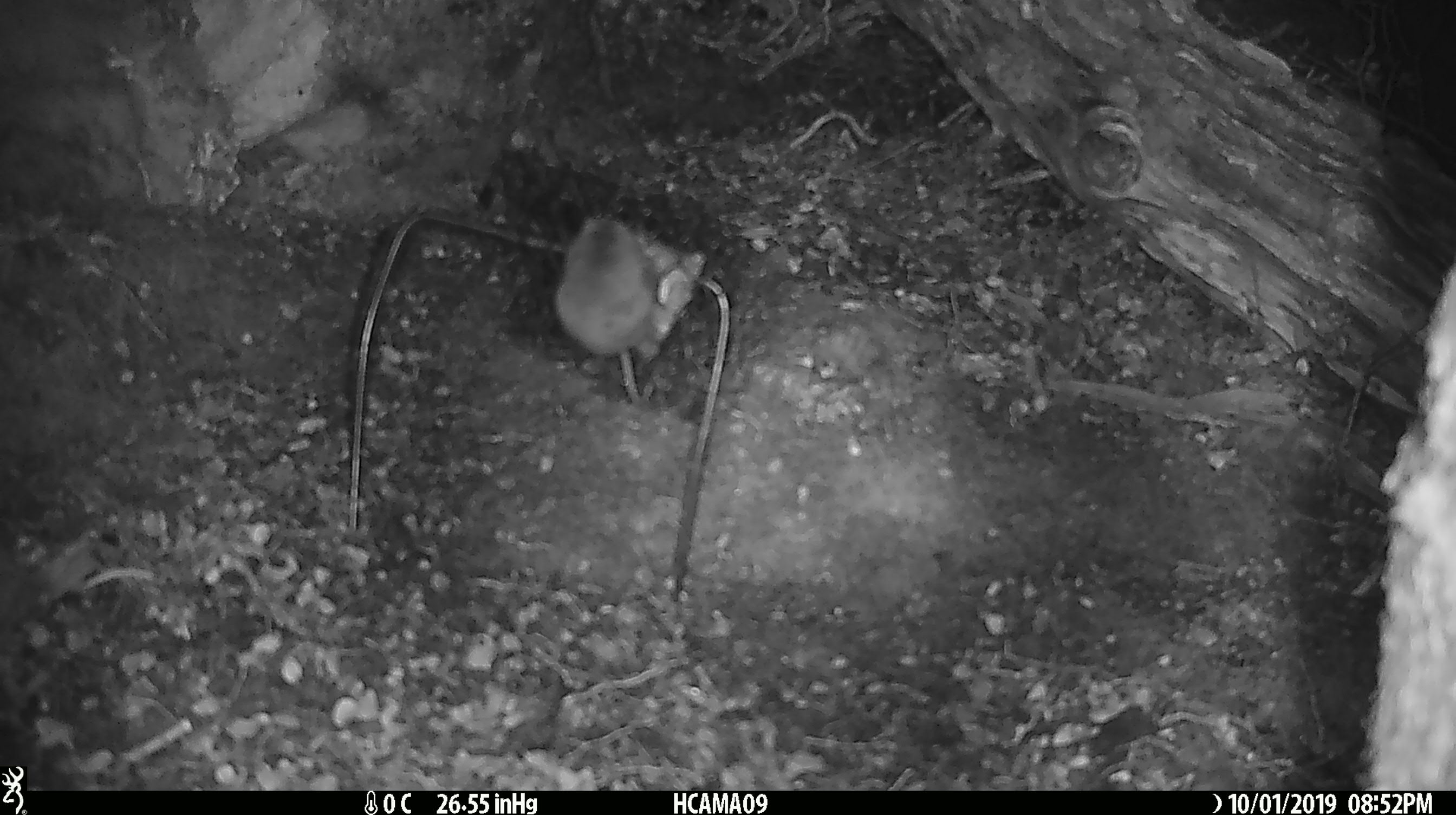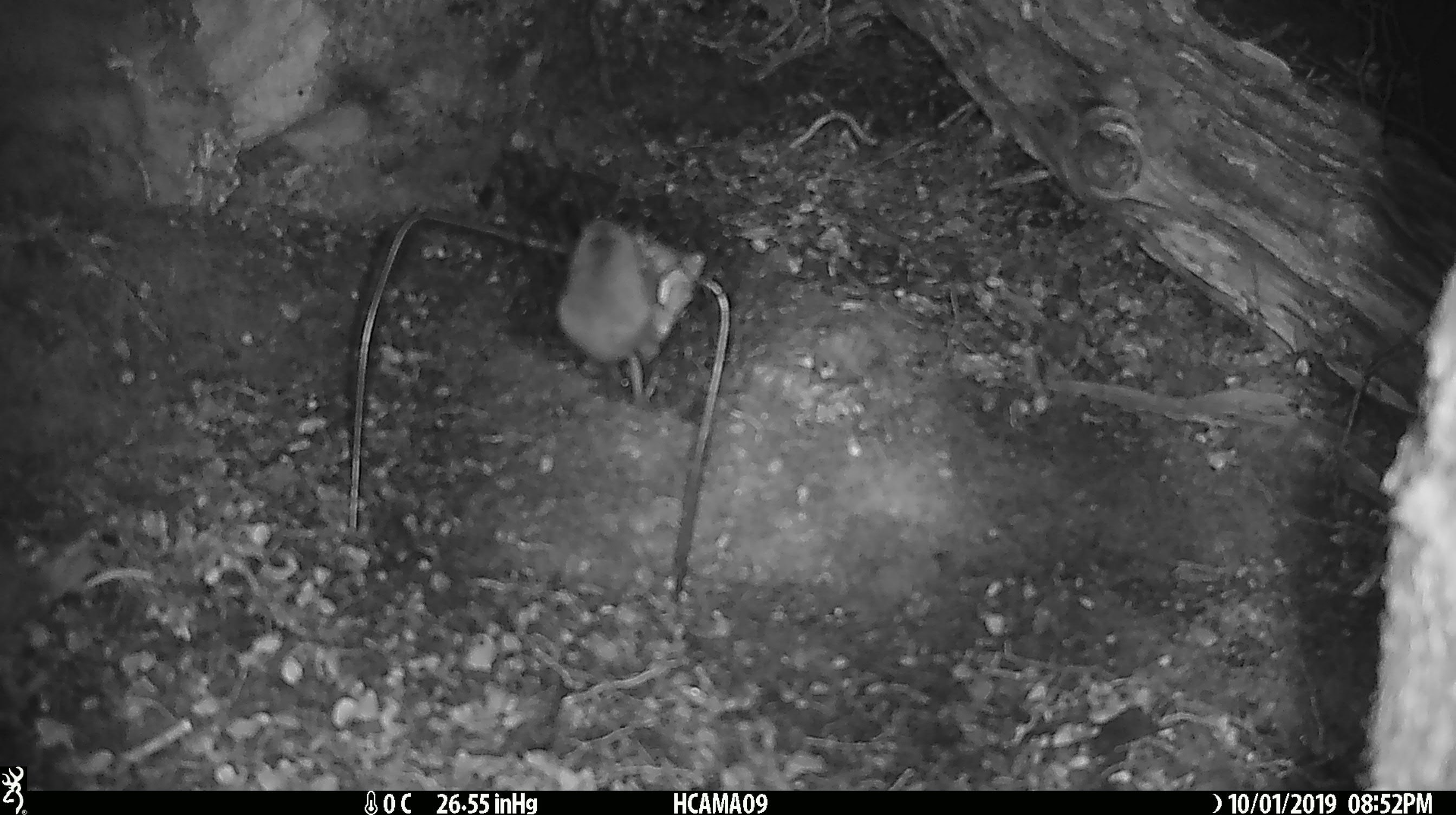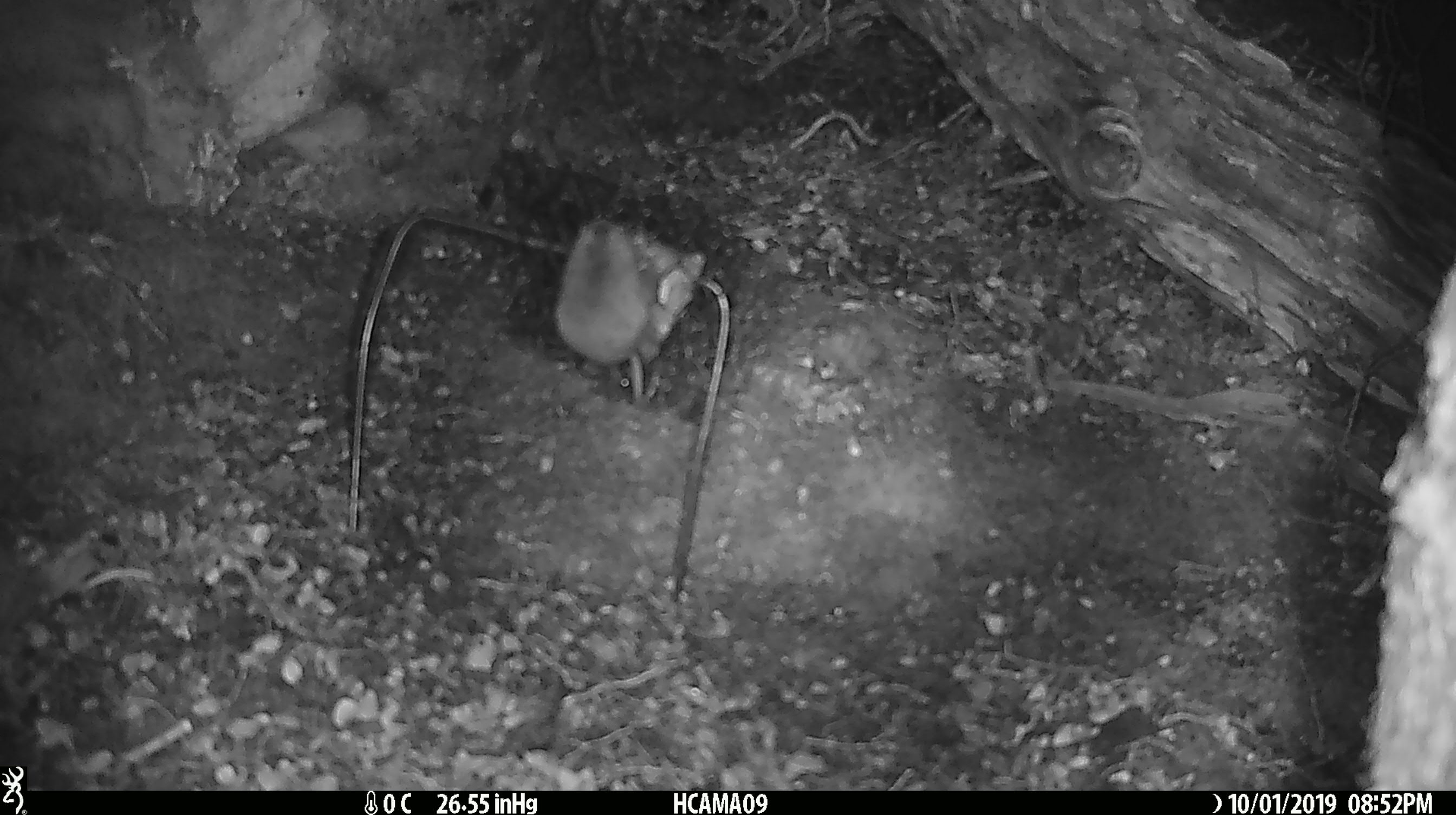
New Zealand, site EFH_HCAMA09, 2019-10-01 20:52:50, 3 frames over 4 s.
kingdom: Animalia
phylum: Chordata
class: Mammalia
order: Rodentia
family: Muridae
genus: Mus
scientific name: Mus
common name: mouse